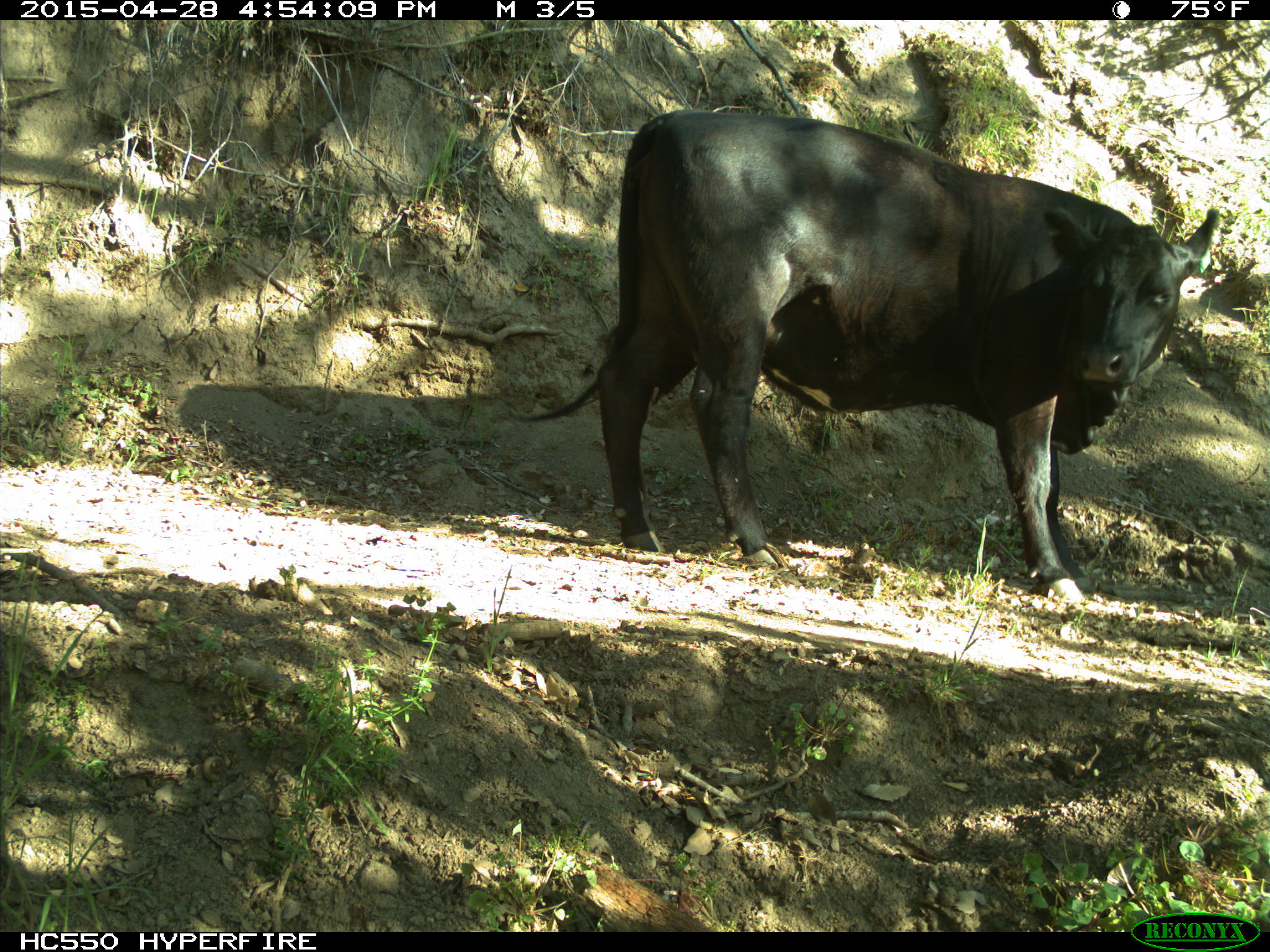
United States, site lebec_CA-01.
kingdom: Animalia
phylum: Chordata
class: Mammalia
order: Artiodactyla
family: Bovidae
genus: Bos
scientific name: Bos taurus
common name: domestic cow